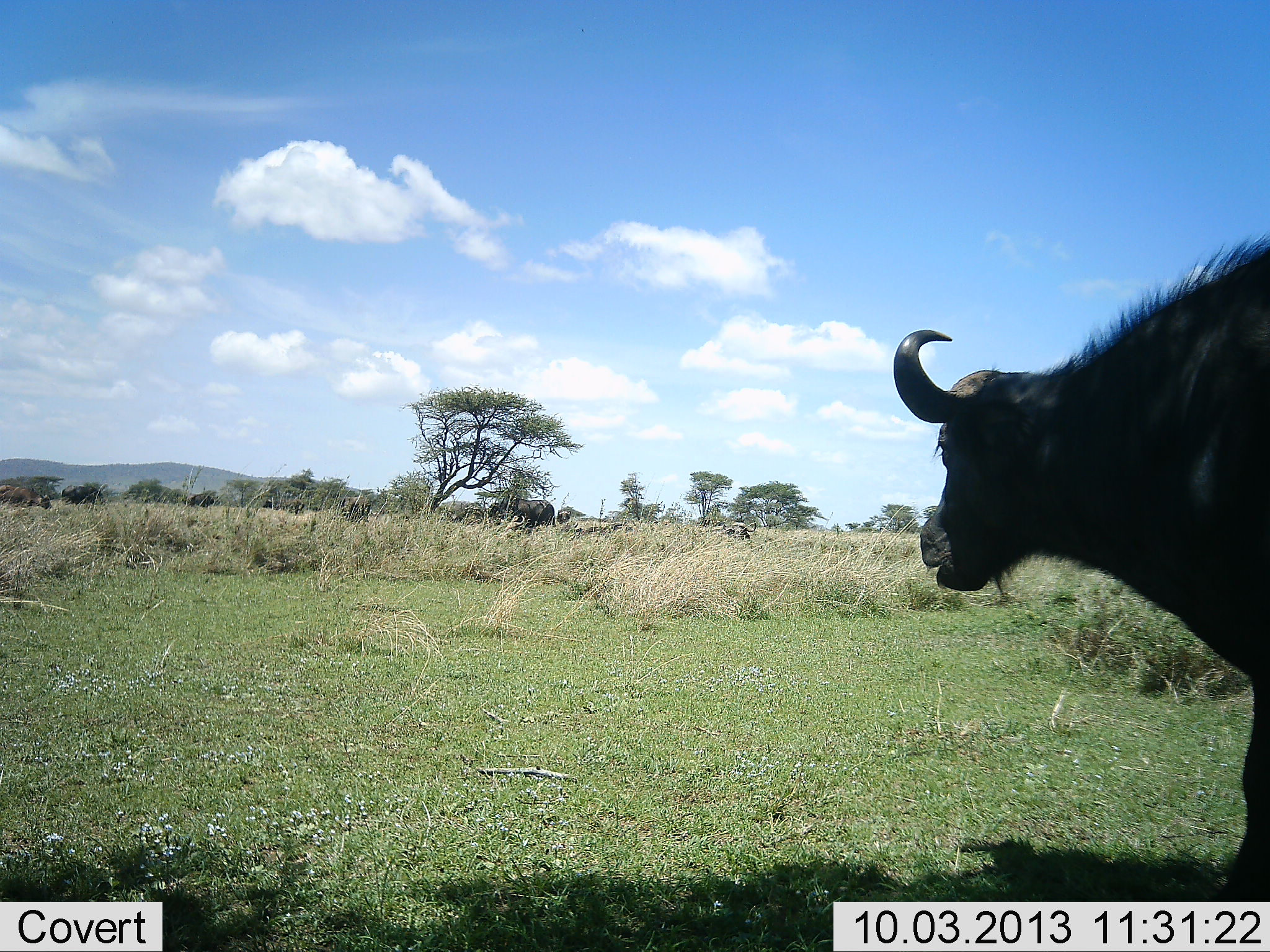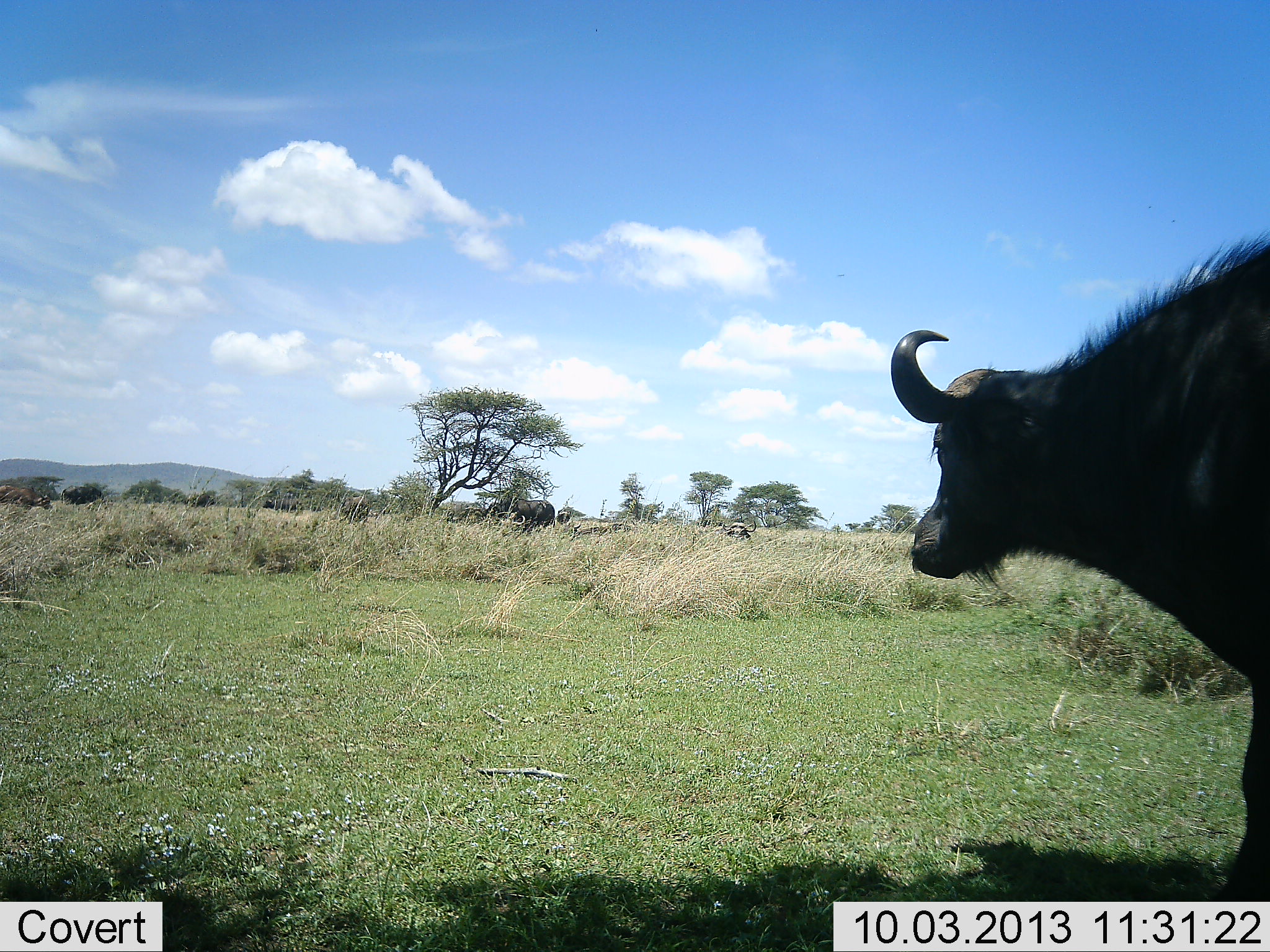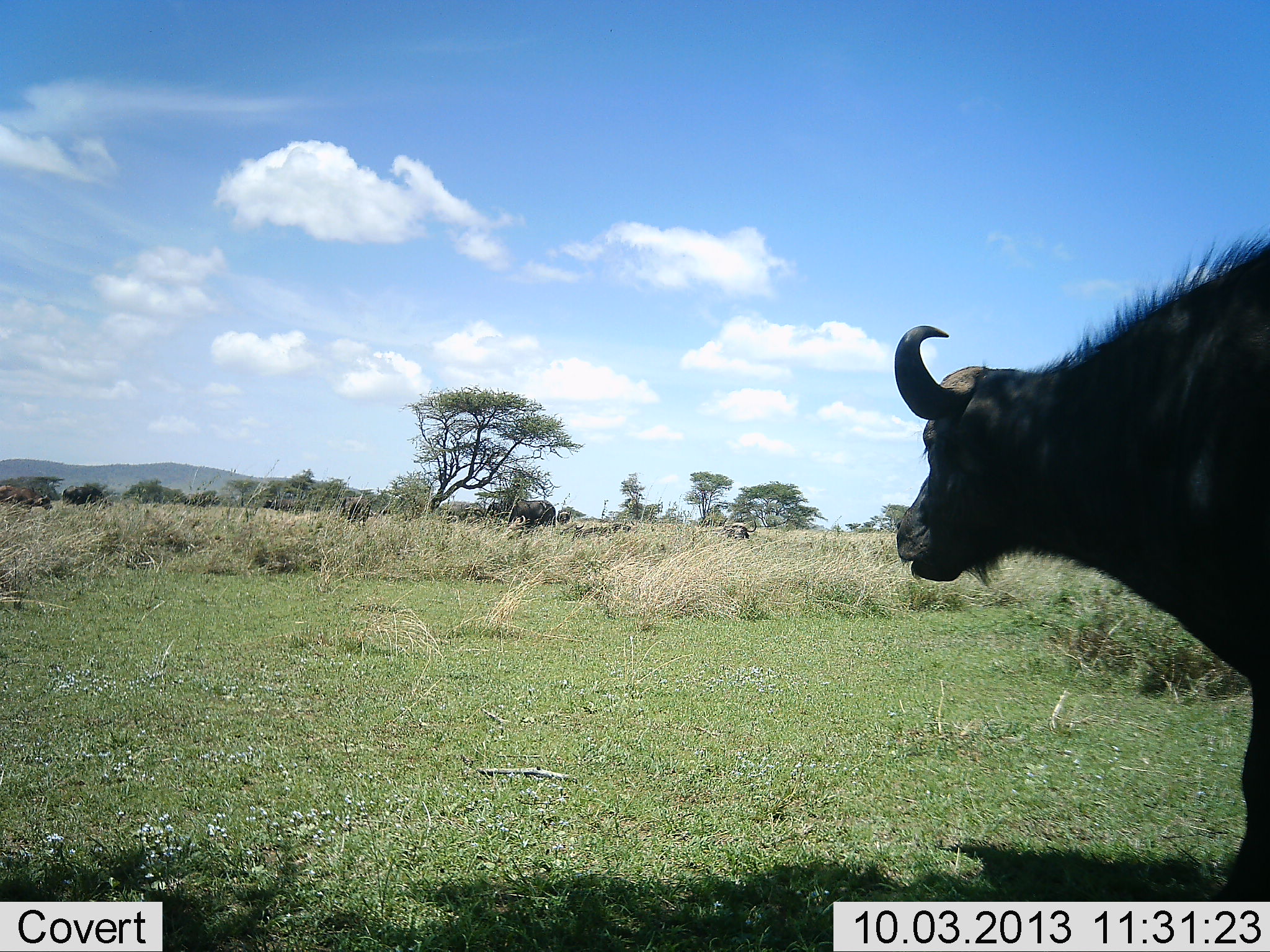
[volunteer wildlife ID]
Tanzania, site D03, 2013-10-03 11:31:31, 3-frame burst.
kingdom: Animalia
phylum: Chordata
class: Mammalia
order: Artiodactyla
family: Bovidae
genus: Syncerus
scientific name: Syncerus caffer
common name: cape buffalo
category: buffalo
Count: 1.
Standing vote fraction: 68%.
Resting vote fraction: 0%.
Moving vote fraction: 12%.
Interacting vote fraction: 0%.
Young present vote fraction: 0%.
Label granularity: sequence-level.